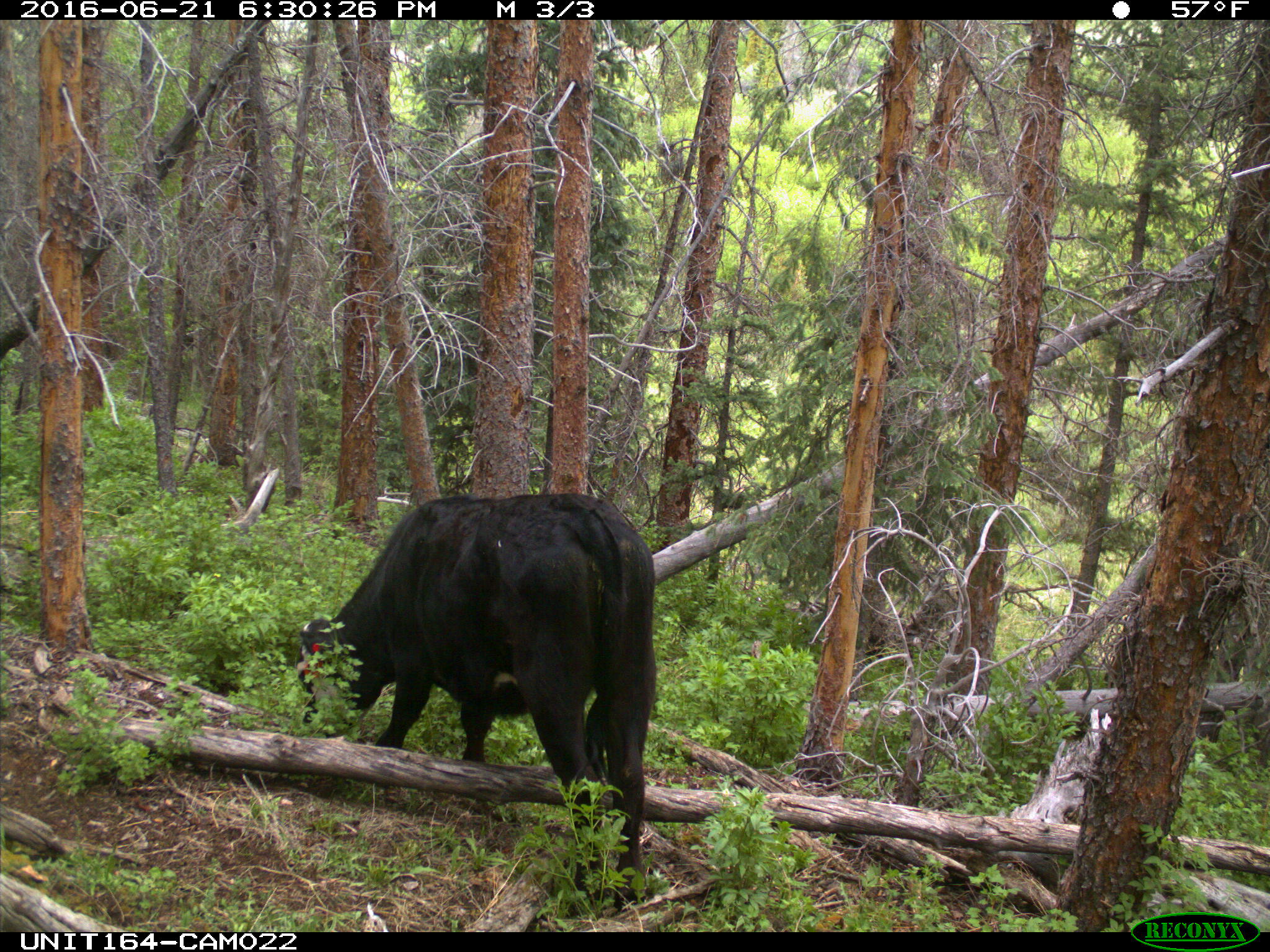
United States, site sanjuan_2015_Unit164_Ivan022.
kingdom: Animalia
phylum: Chordata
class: Mammalia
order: Artiodactyla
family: Bovidae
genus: Bos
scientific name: Bos taurus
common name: domestic cow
Bos taurus (domestic cow).